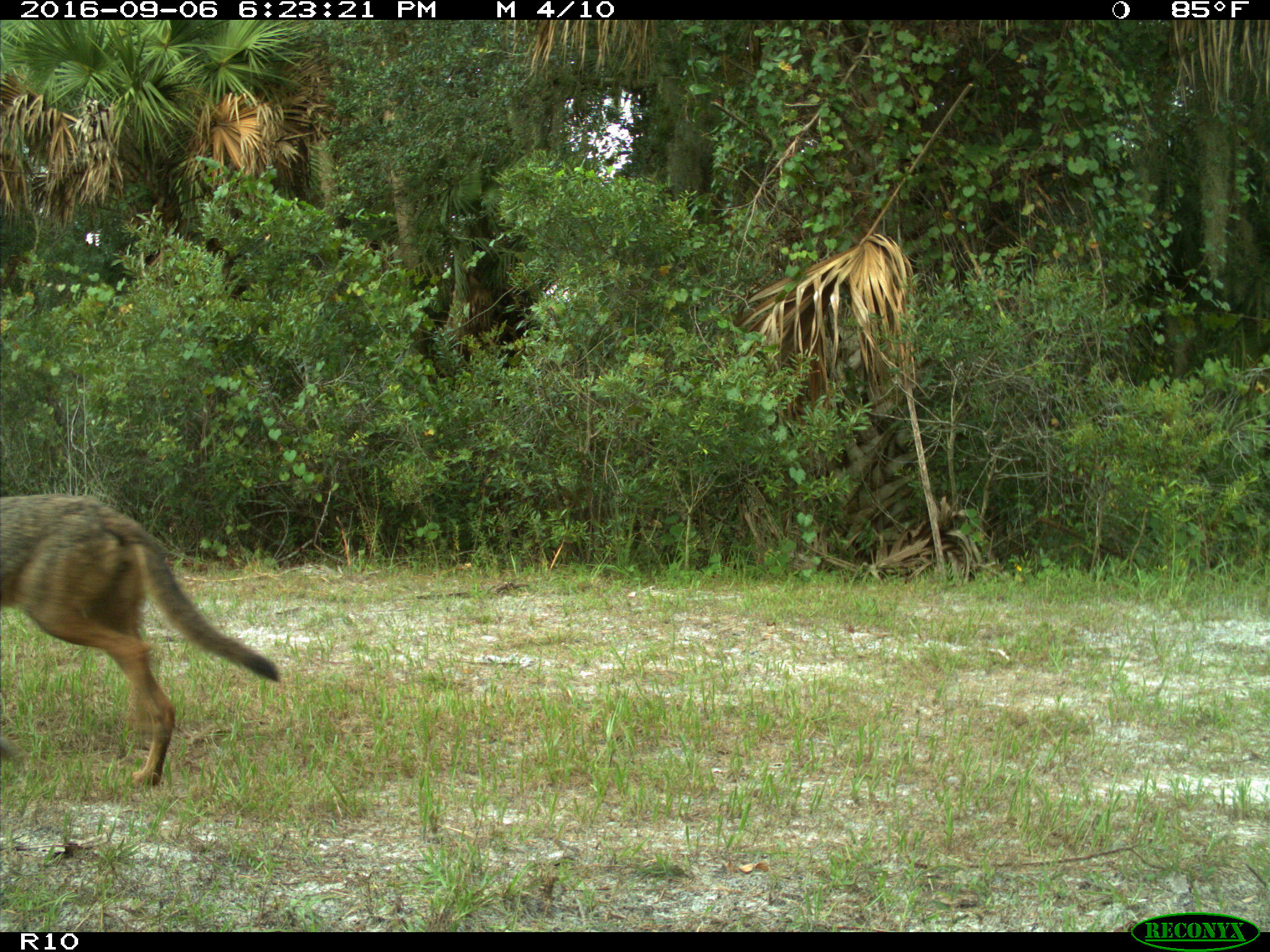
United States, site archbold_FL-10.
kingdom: Animalia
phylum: Chordata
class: Mammalia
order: Carnivora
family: Canidae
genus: Canis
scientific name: Canis latrans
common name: coyote